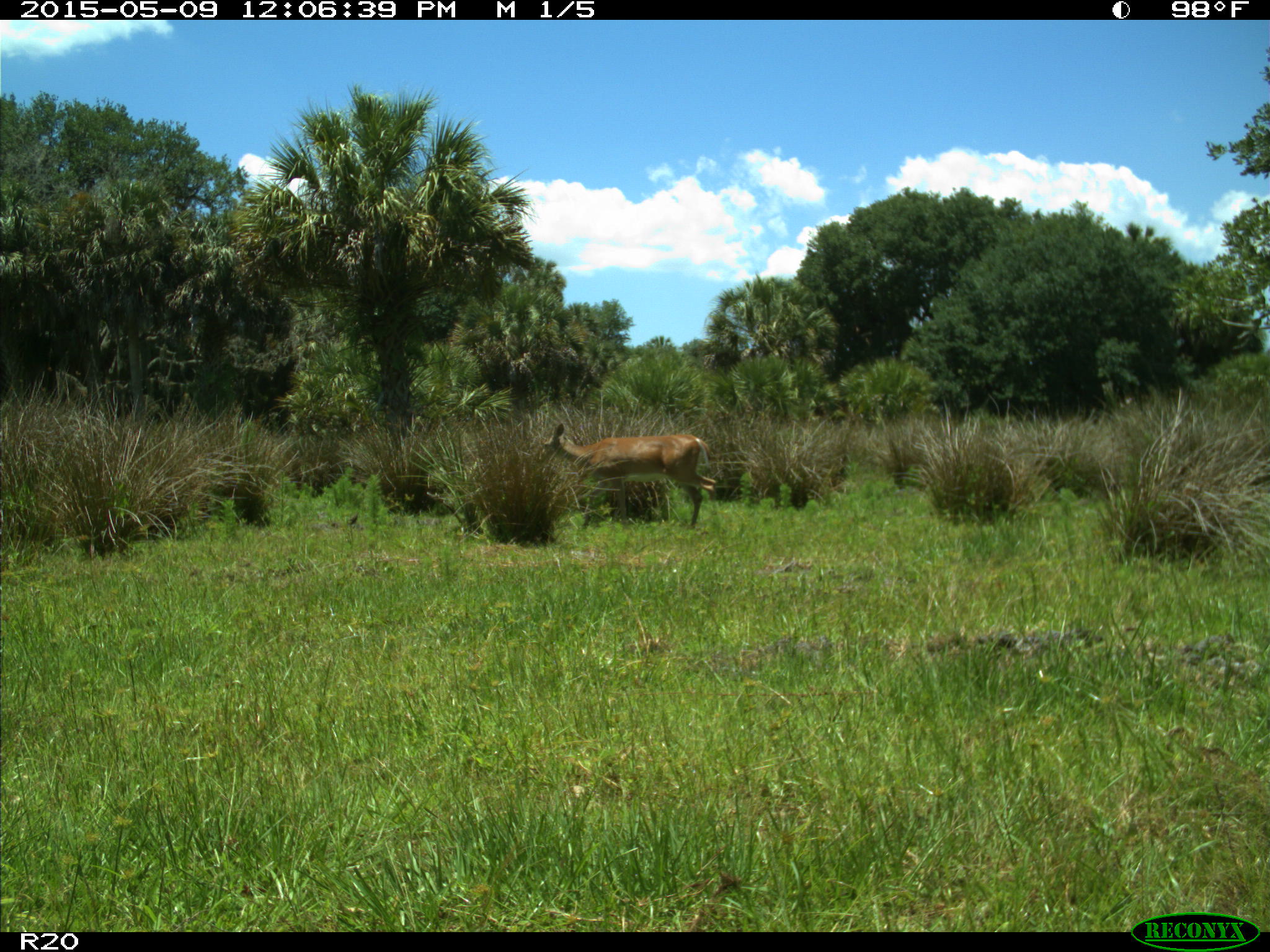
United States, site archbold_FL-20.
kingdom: Animalia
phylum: Chordata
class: Mammalia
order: Artiodactyla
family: Cervidae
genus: Odocoileus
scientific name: Odocoileus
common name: deer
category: unidentified deer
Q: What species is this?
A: Unidentified deer (deer) (Odocoileus).